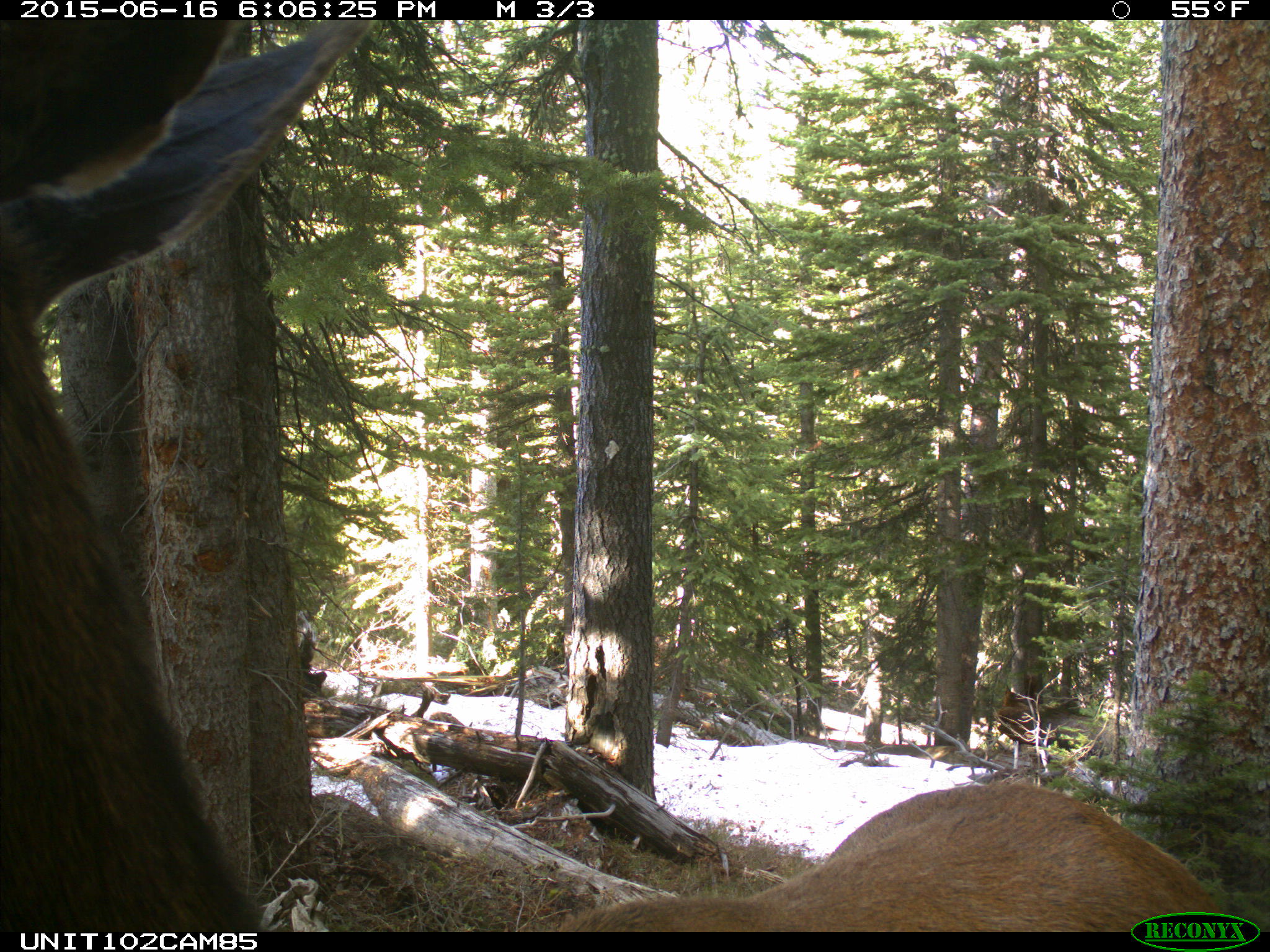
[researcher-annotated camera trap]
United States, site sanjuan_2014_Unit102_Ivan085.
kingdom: Animalia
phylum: Chordata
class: Mammalia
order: Artiodactyla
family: Cervidae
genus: Cervus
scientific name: Cervus elaphus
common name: red deer